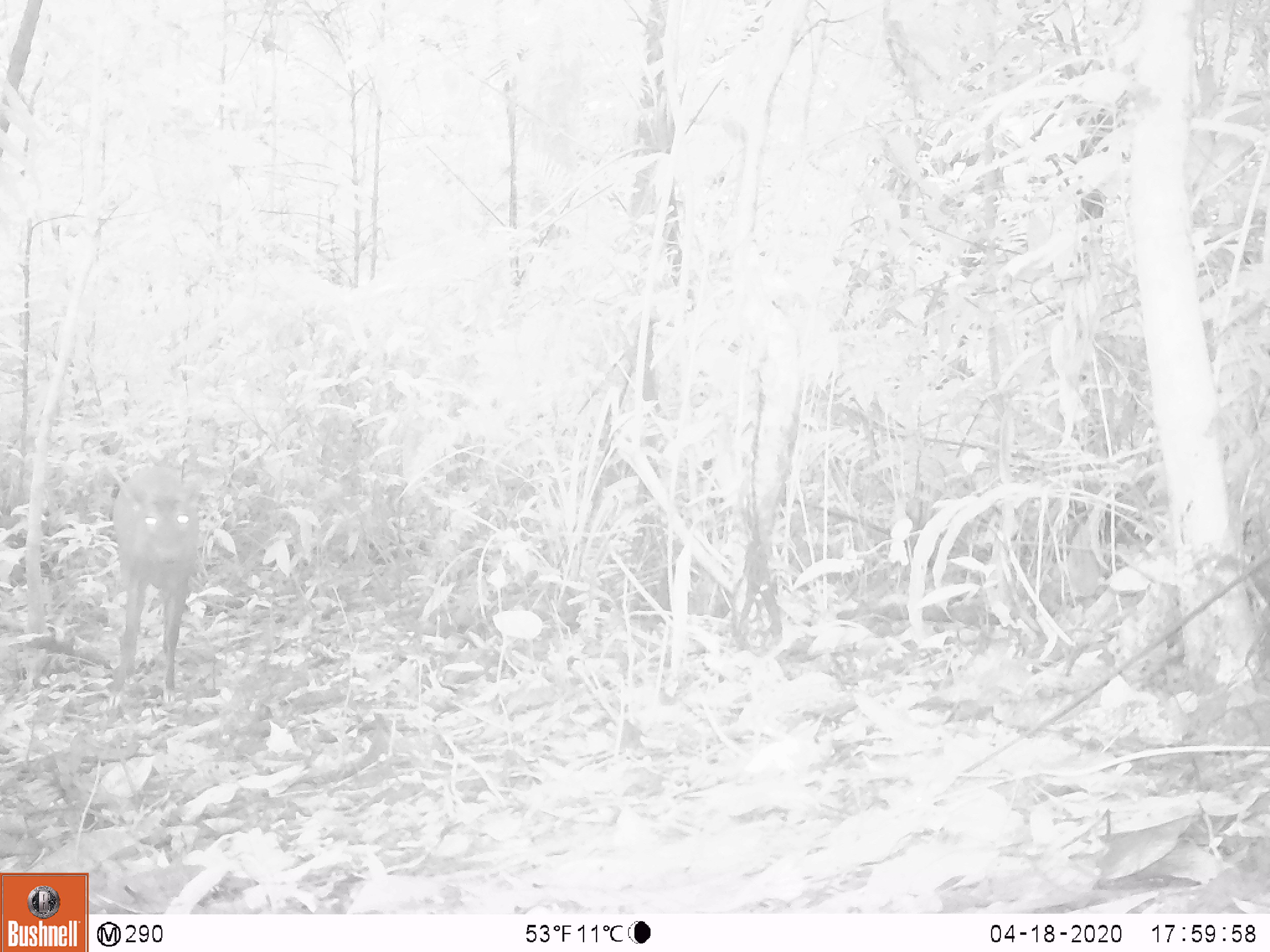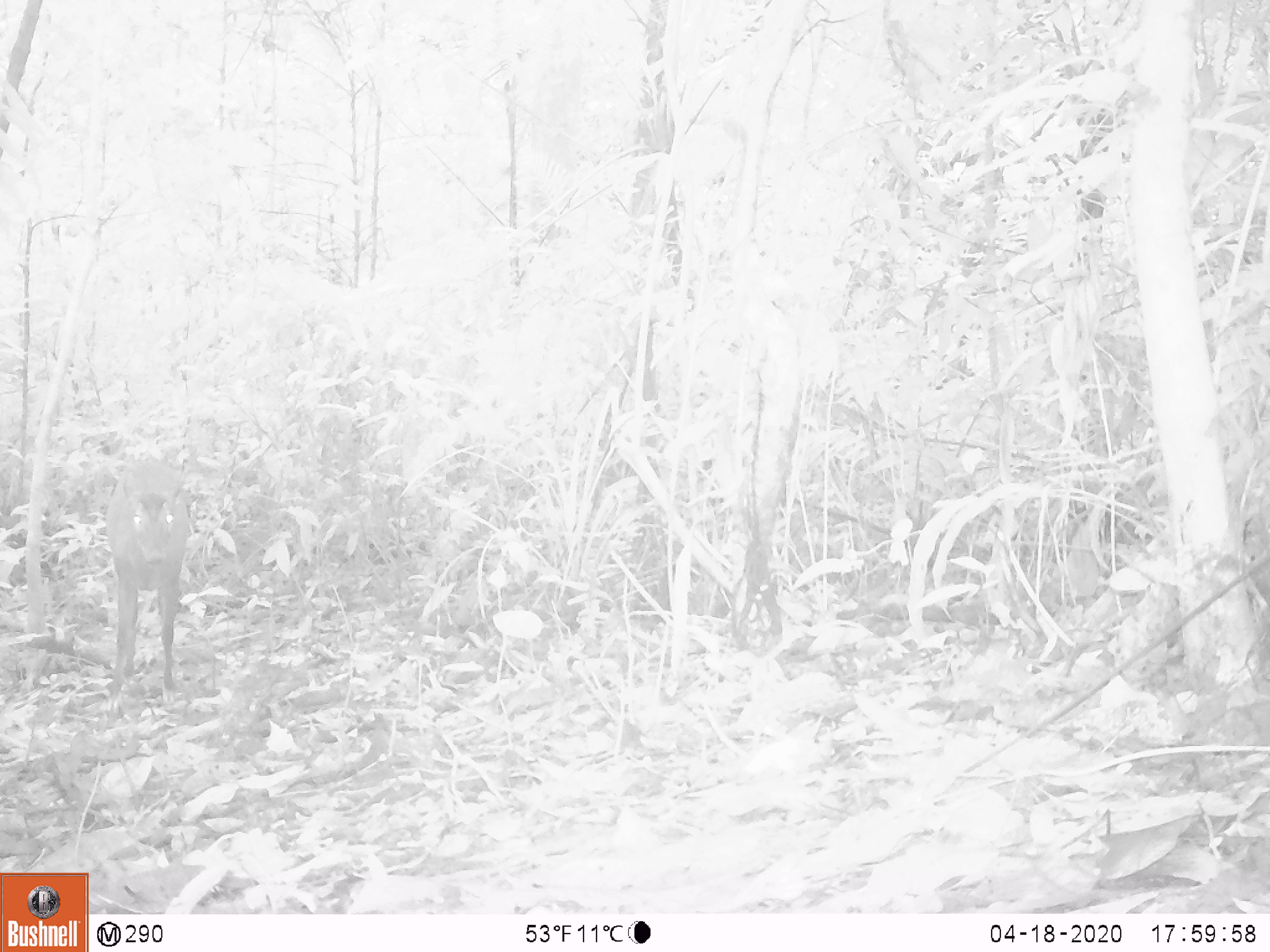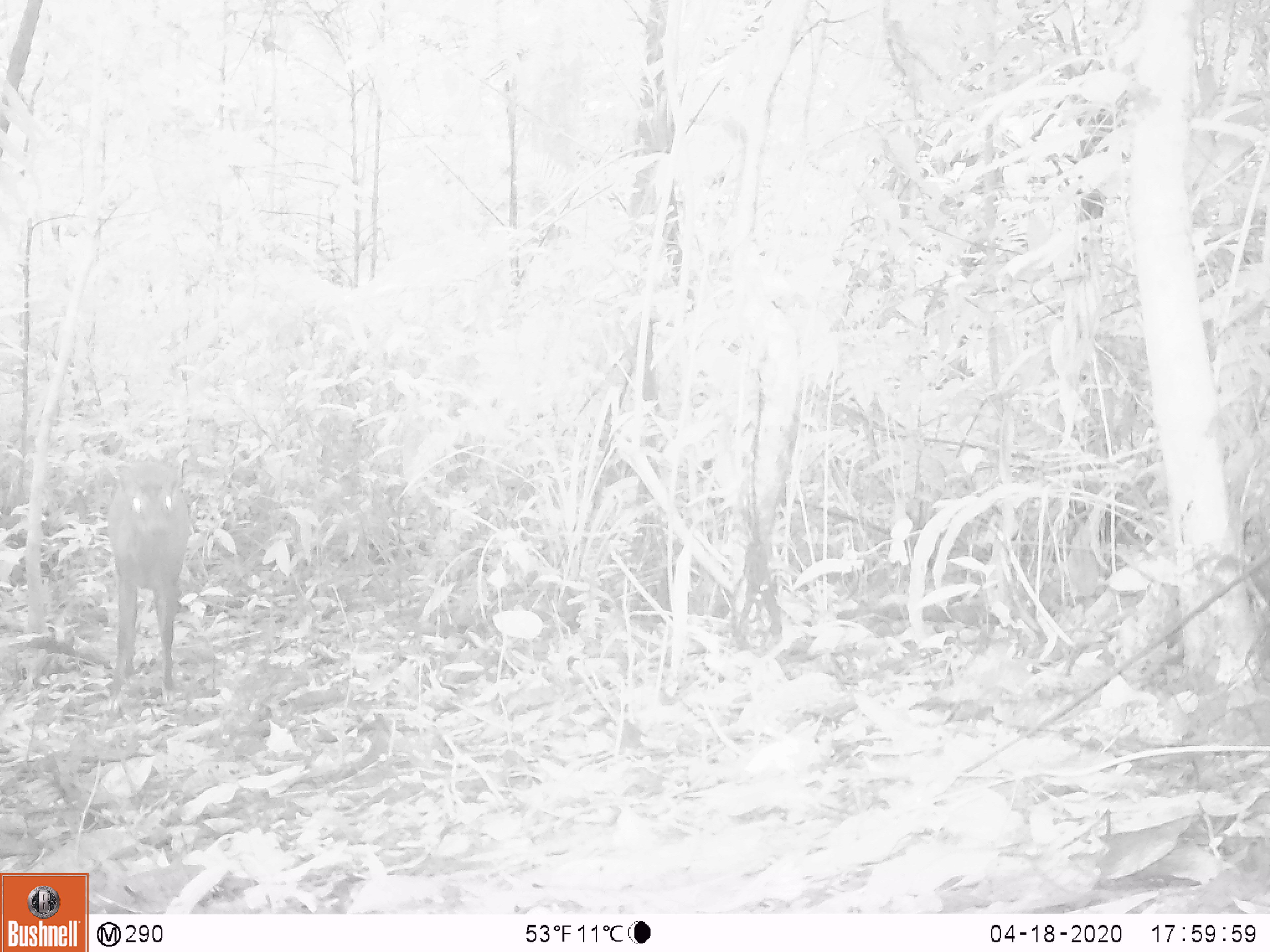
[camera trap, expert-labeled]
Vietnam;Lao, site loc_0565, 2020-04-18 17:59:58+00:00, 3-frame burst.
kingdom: Animalia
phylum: Chordata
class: Mammalia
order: Artiodactyla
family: Cervidae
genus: Muntiacus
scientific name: Muntiacus vuquangensis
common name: large-antlered muntjac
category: large antlered muntjac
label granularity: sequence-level